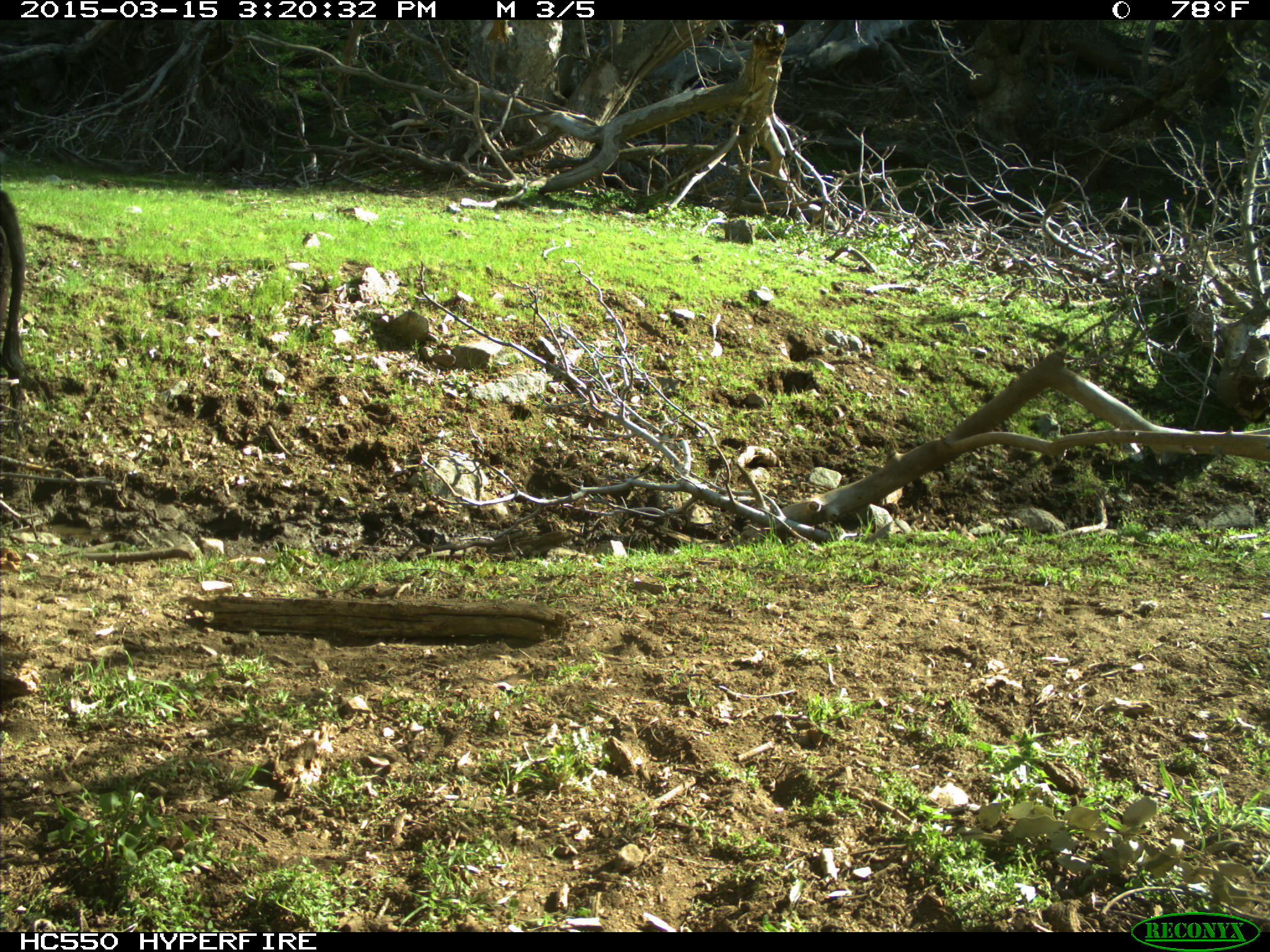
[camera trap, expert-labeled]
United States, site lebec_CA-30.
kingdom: Animalia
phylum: Chordata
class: Mammalia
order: Artiodactyla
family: Bovidae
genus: Bos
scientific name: Bos taurus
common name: domestic cow